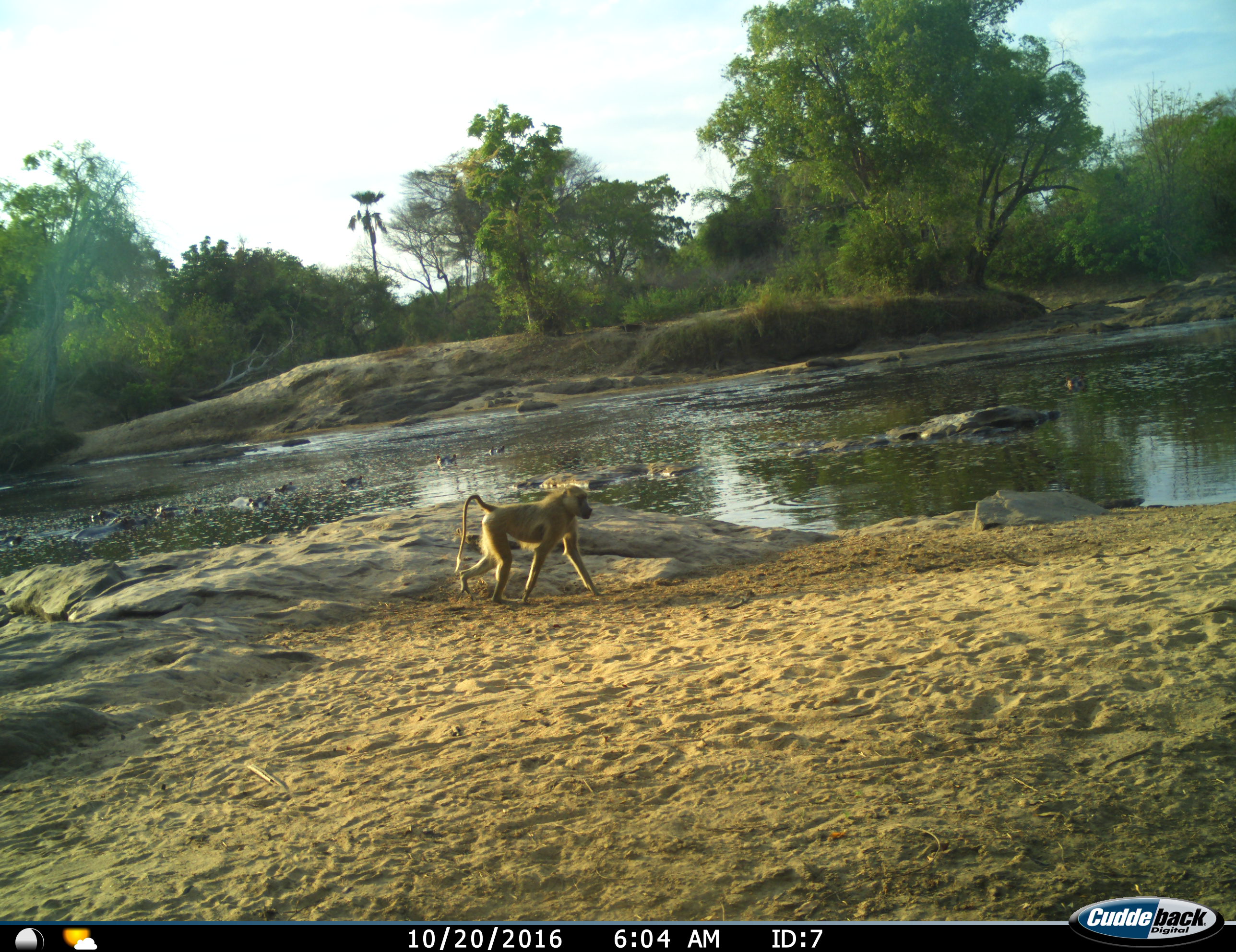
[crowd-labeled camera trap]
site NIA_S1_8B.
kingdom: Animalia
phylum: Chordata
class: Mammalia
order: Primates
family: Cercopithecidae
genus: Papio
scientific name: Papio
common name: baboon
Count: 1.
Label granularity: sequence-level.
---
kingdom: Animalia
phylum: Chordata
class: Mammalia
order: Artiodactyla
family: Hippopotamidae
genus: Hippopotamus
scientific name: Hippopotamus amphibius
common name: hippopotamus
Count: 11-50.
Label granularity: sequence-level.